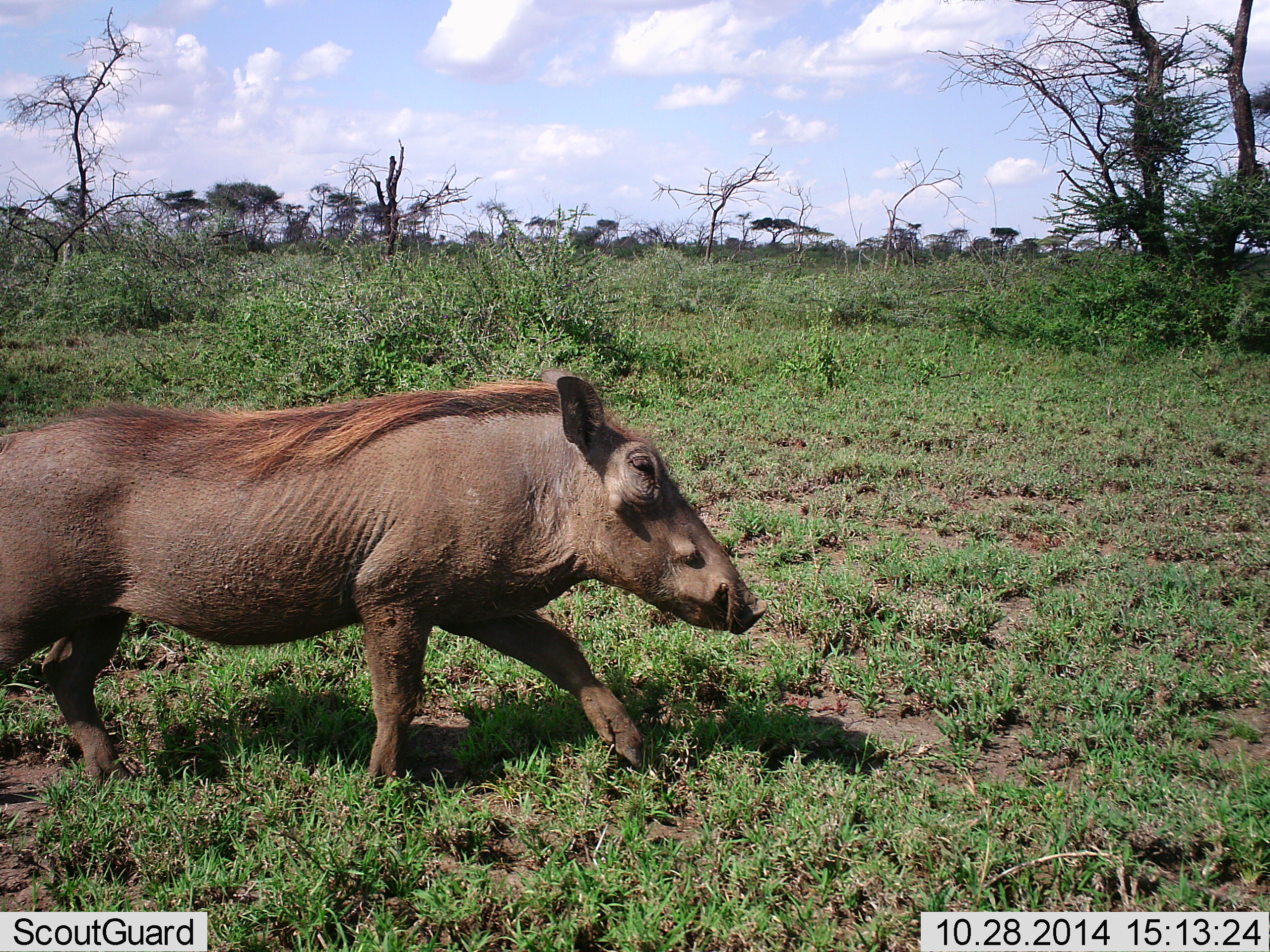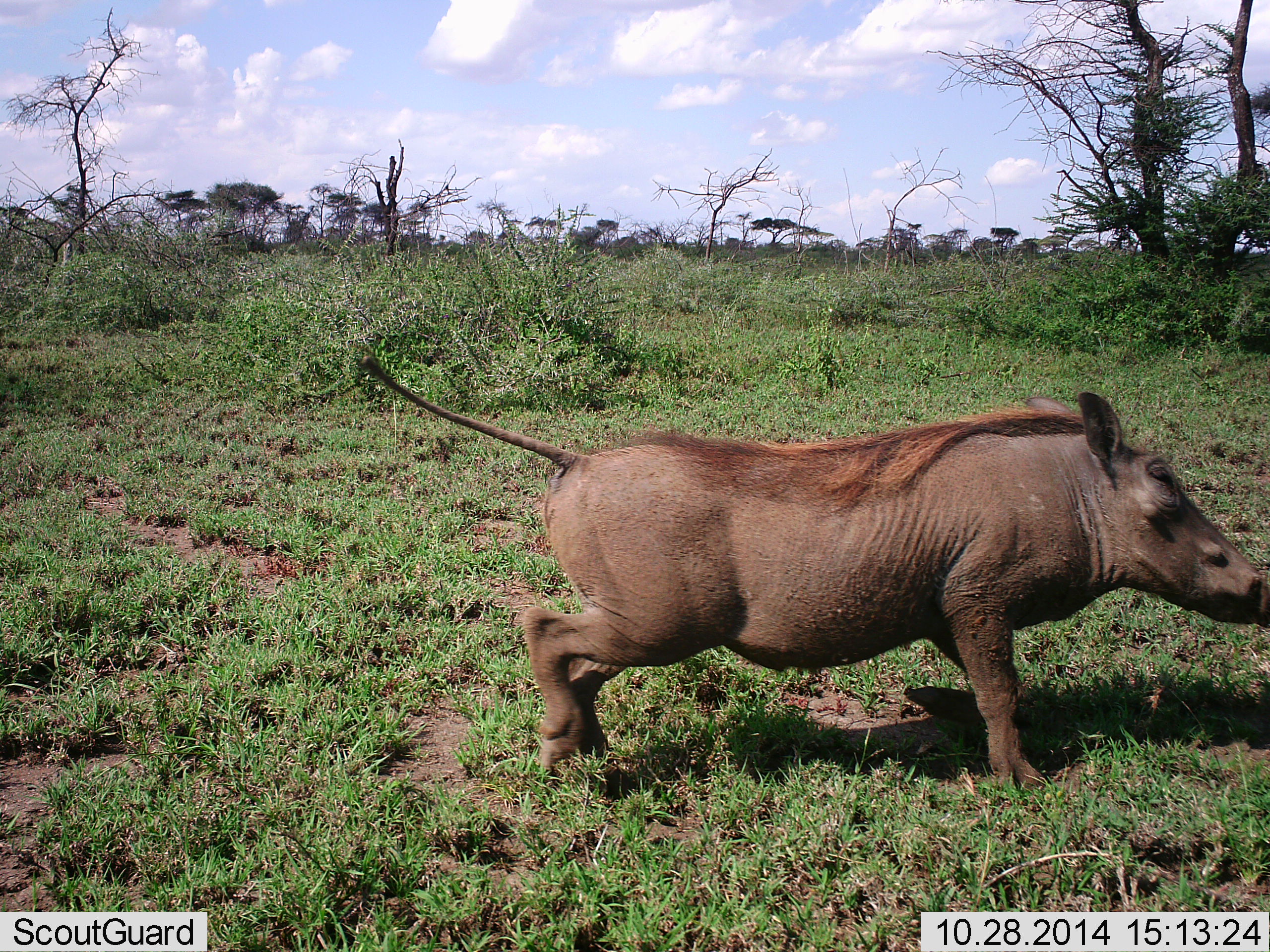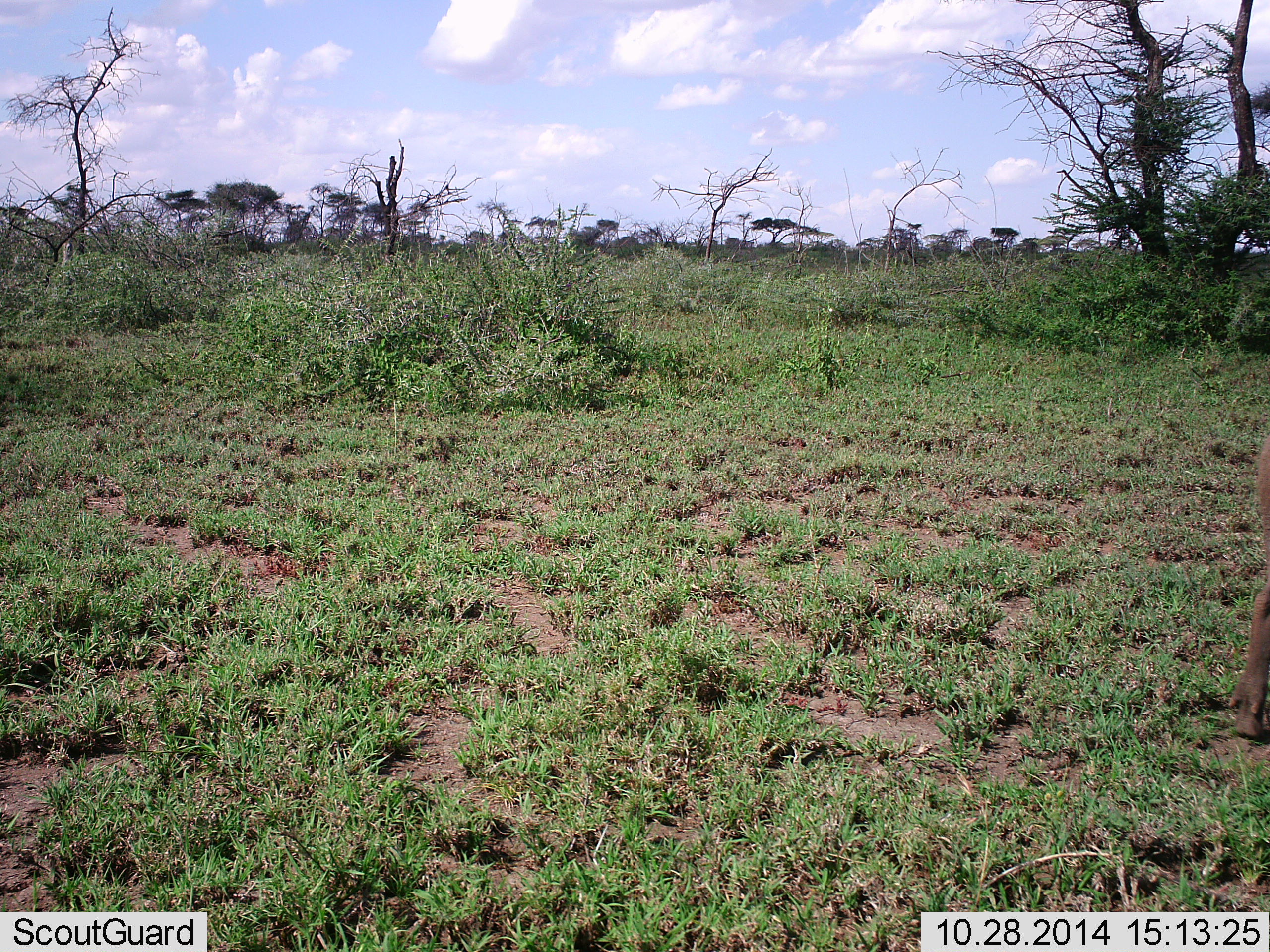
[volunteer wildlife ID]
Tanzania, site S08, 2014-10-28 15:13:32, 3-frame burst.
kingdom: Animalia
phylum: Chordata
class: Mammalia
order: Artiodactyla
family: Suidae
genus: Phacochoerus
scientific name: Phacochoerus africanus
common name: warthog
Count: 1.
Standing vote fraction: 0%.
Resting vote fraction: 0%.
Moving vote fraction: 100%.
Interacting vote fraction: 0%.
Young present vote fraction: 0%.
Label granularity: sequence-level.